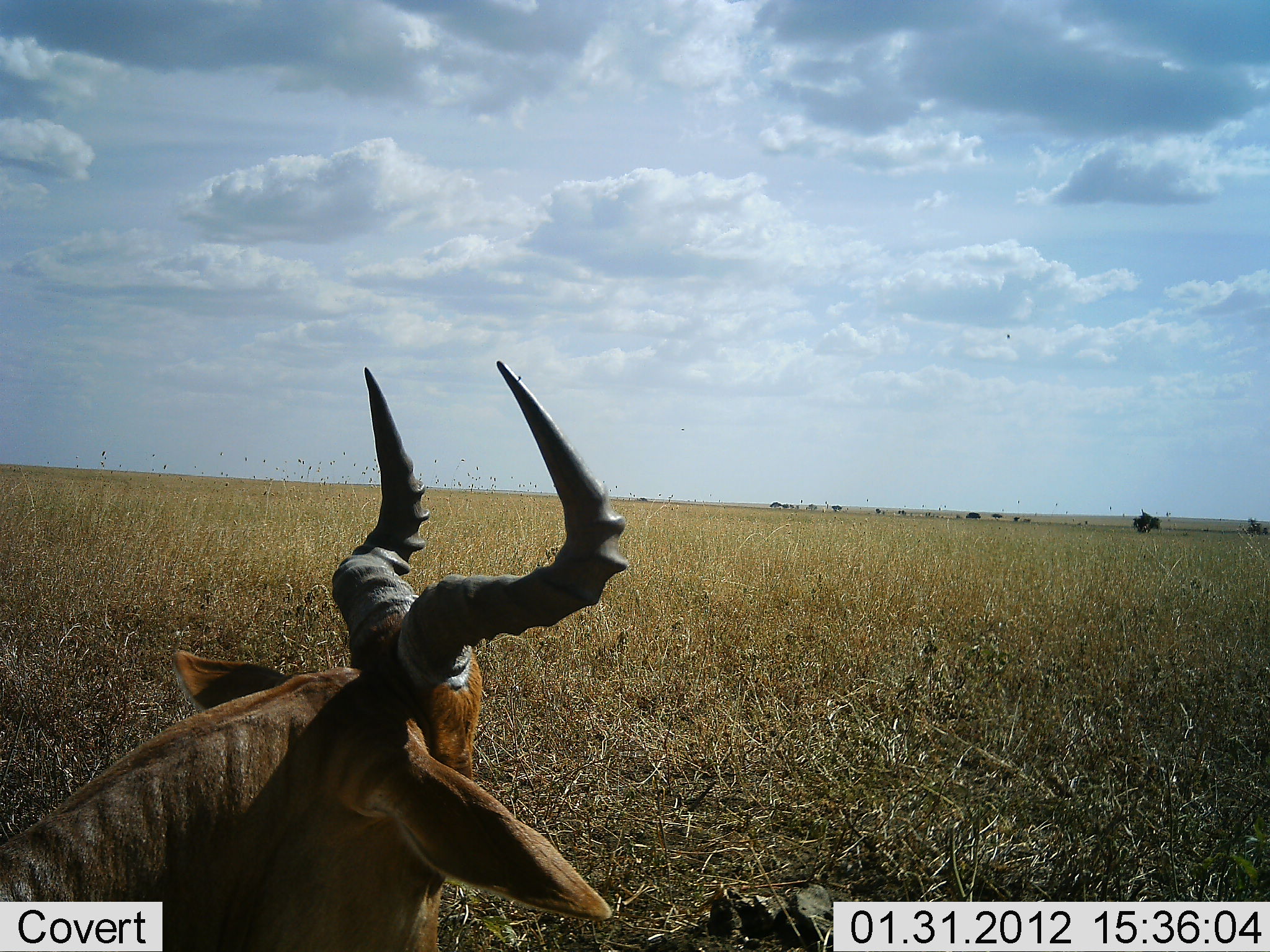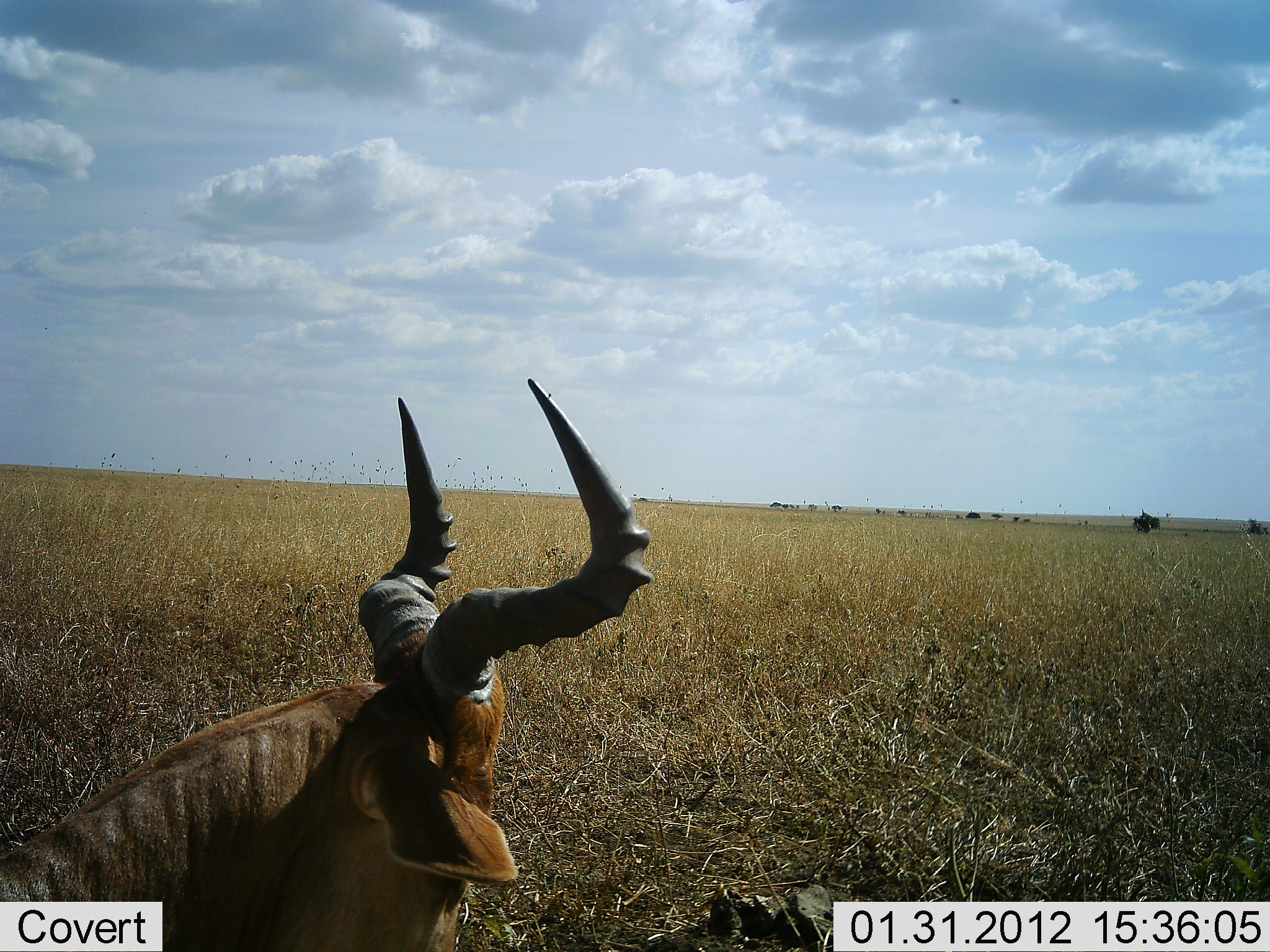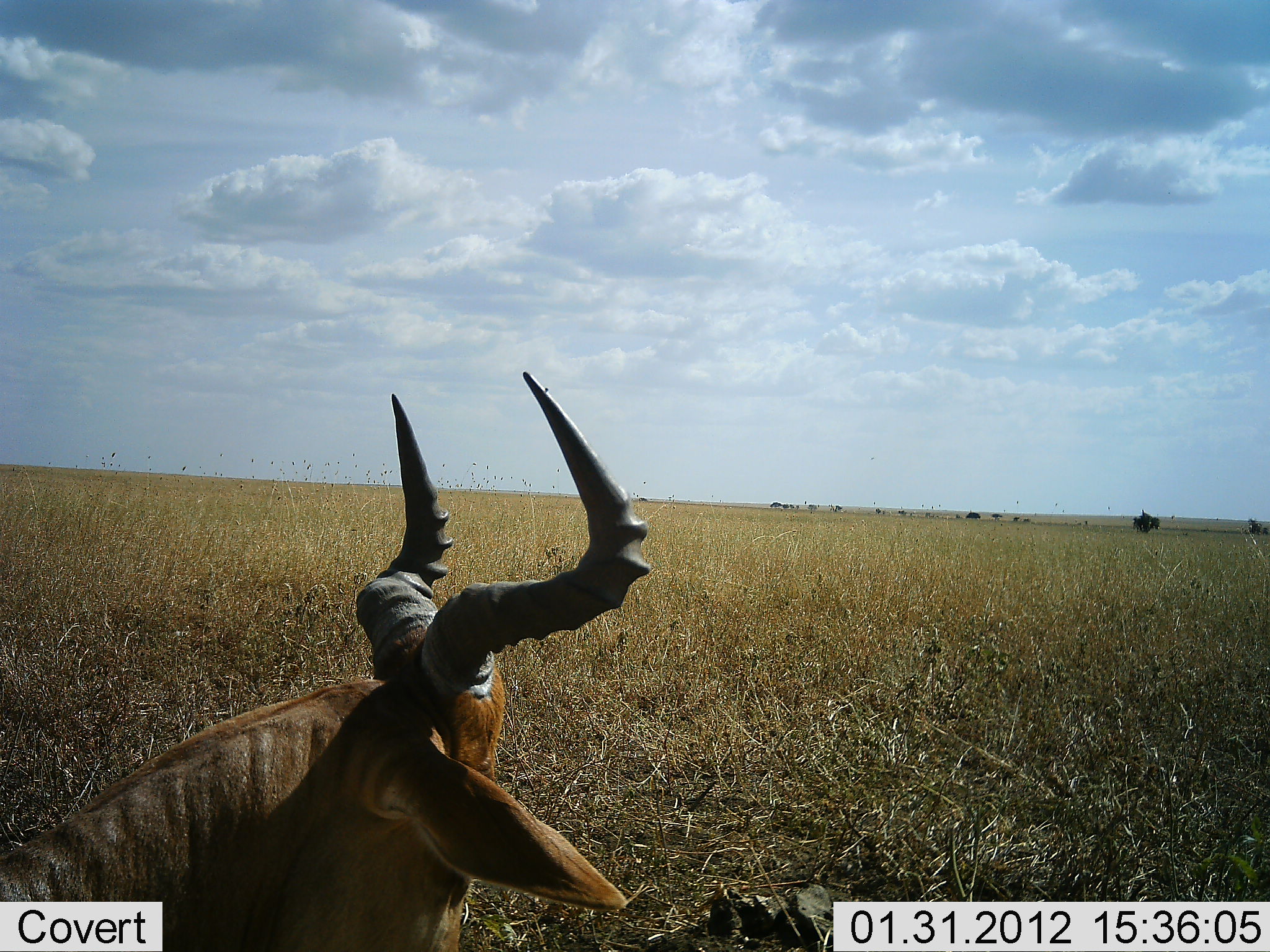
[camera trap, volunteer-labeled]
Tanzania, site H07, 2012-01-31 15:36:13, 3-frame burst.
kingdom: Animalia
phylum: Chordata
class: Mammalia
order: Artiodactyla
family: Bovidae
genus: Alcelaphus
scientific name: Alcelaphus buselaphus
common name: hartebeest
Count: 1.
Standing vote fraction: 25%.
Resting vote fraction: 69%.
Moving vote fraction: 0%.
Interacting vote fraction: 0%.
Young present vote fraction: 0%.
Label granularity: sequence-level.